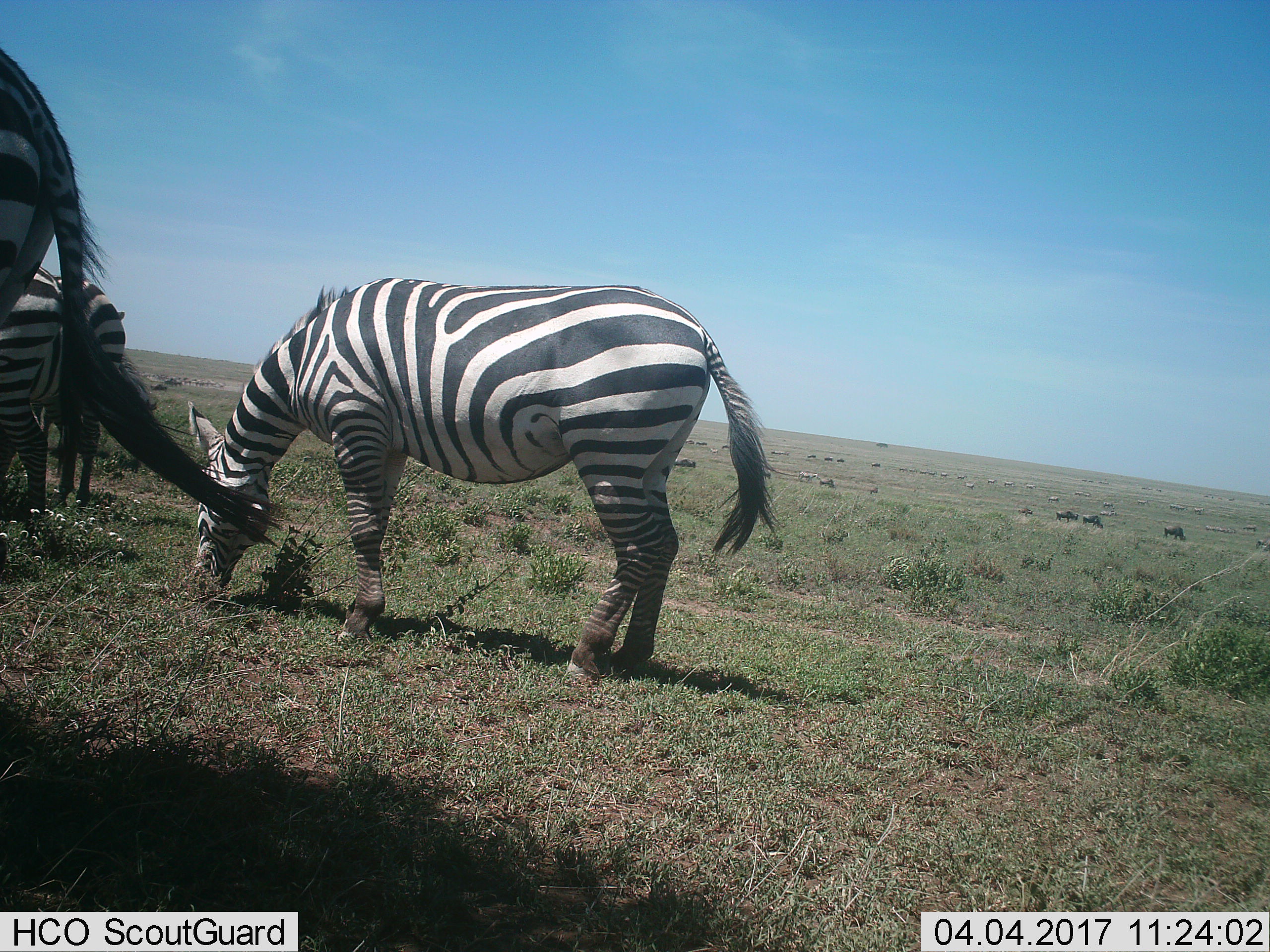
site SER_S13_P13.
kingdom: Animalia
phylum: Chordata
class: Mammalia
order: Perissodactyla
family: Equidae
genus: Equus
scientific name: Equus quagga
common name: plains zebra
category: zebraplains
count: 4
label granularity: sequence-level